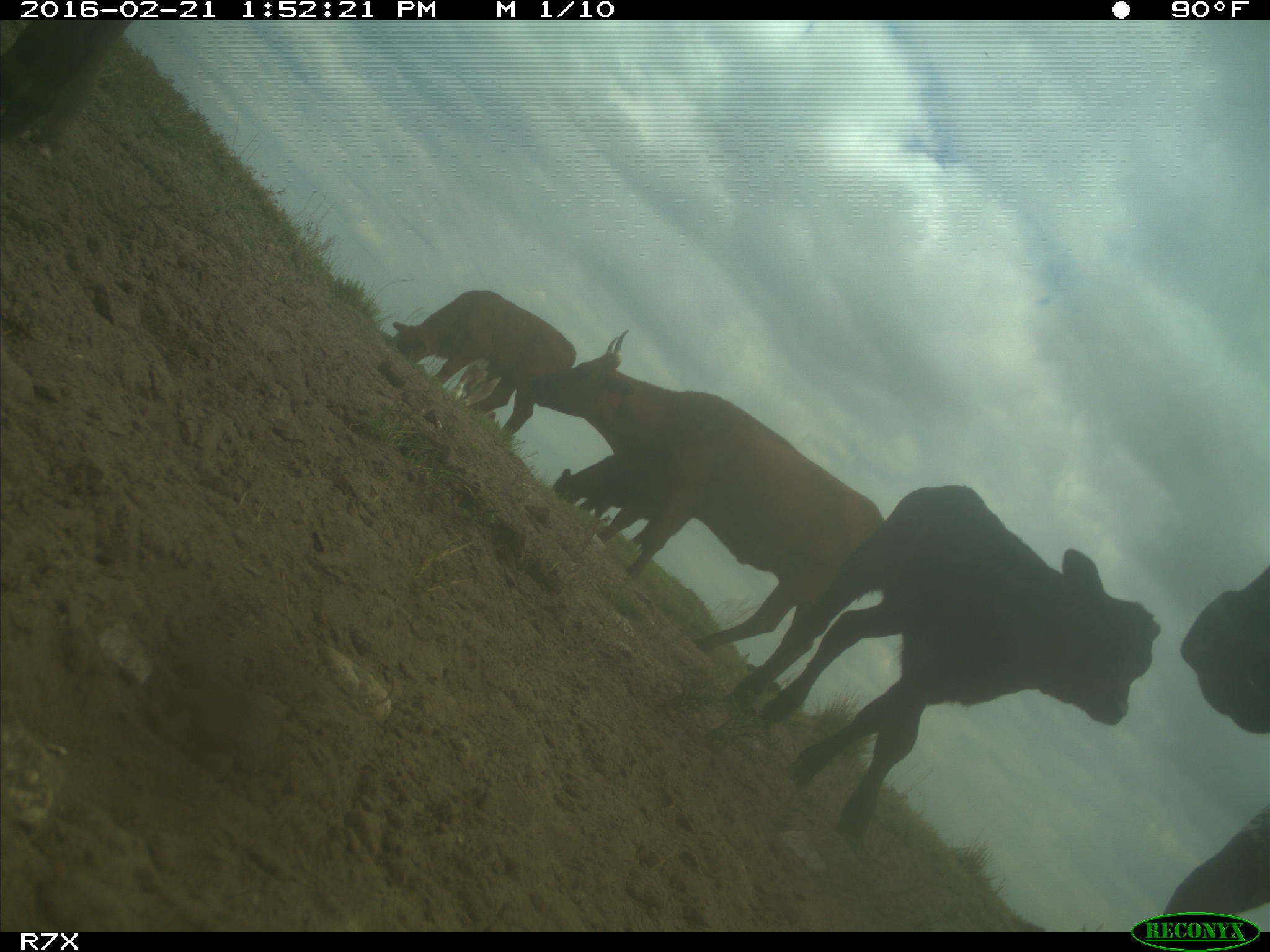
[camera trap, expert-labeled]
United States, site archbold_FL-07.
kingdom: Animalia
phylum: Chordata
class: Mammalia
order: Artiodactyla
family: Bovidae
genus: Bos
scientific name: Bos taurus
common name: domestic cow